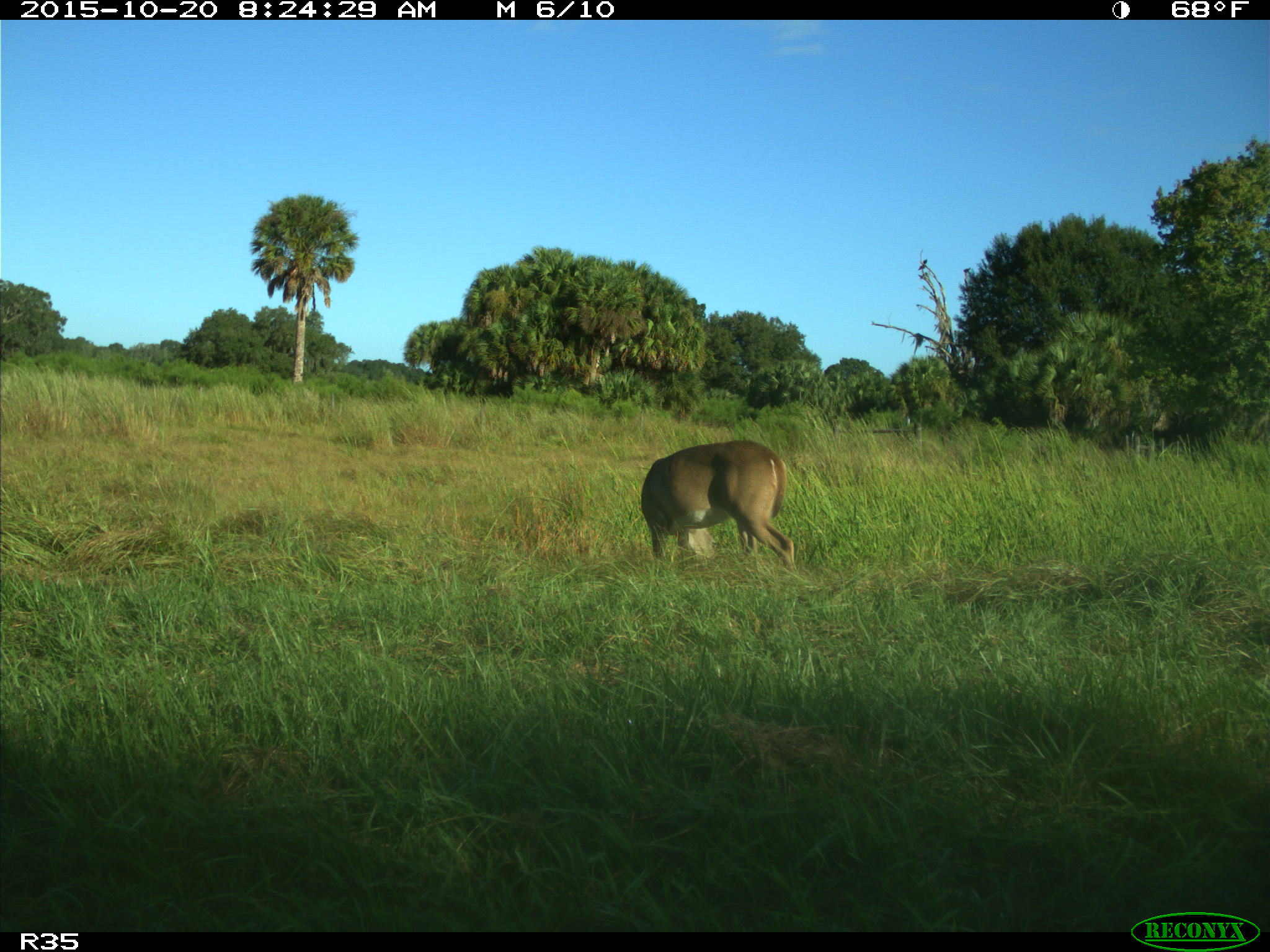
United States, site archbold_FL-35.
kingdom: Animalia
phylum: Chordata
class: Mammalia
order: Artiodactyla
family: Cervidae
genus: Odocoileus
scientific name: Odocoileus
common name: deer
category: unidentified deer